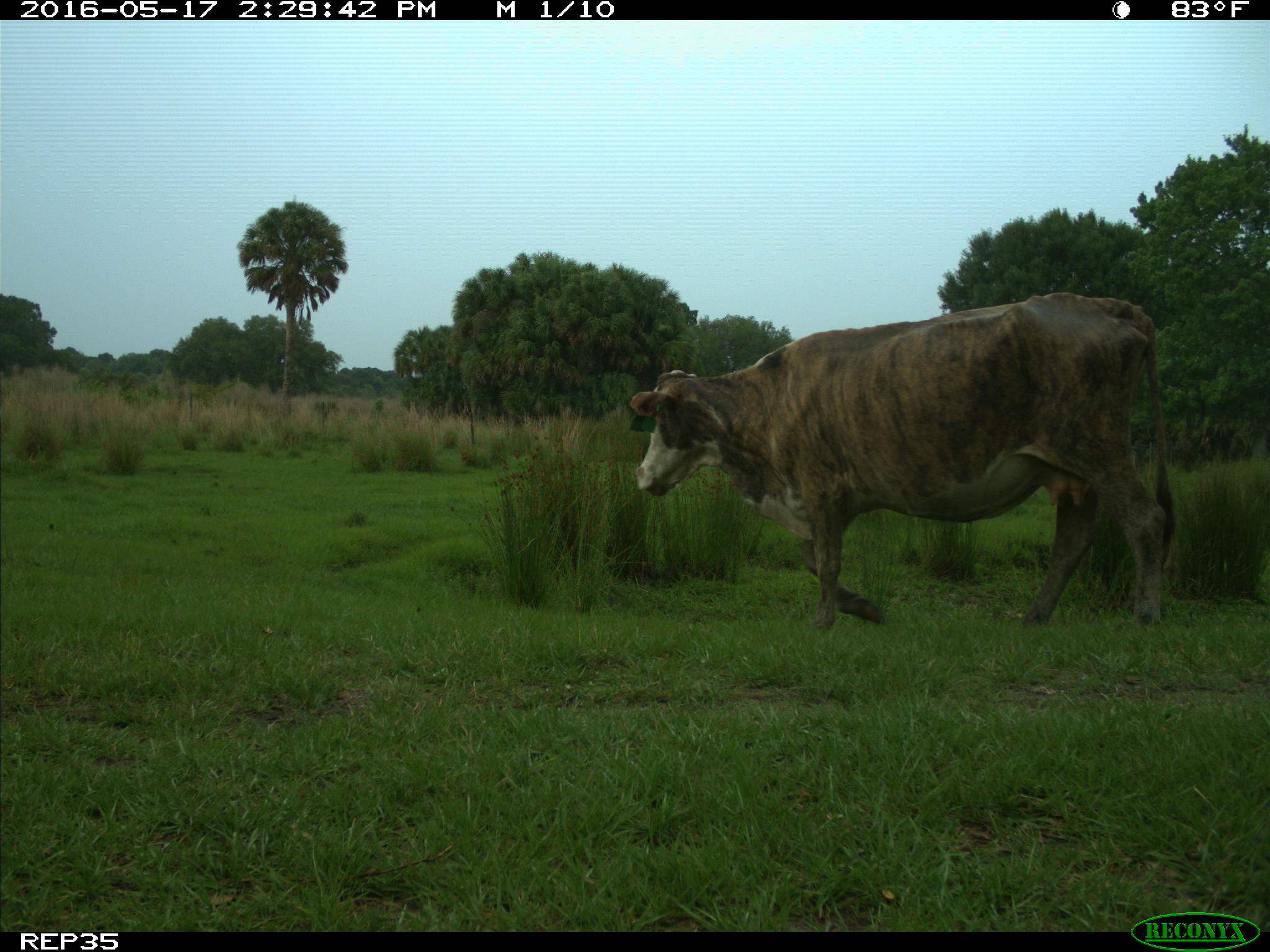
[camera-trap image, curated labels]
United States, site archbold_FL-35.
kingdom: Animalia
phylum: Chordata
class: Mammalia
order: Artiodactyla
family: Bovidae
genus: Bos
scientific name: Bos taurus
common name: domestic cow